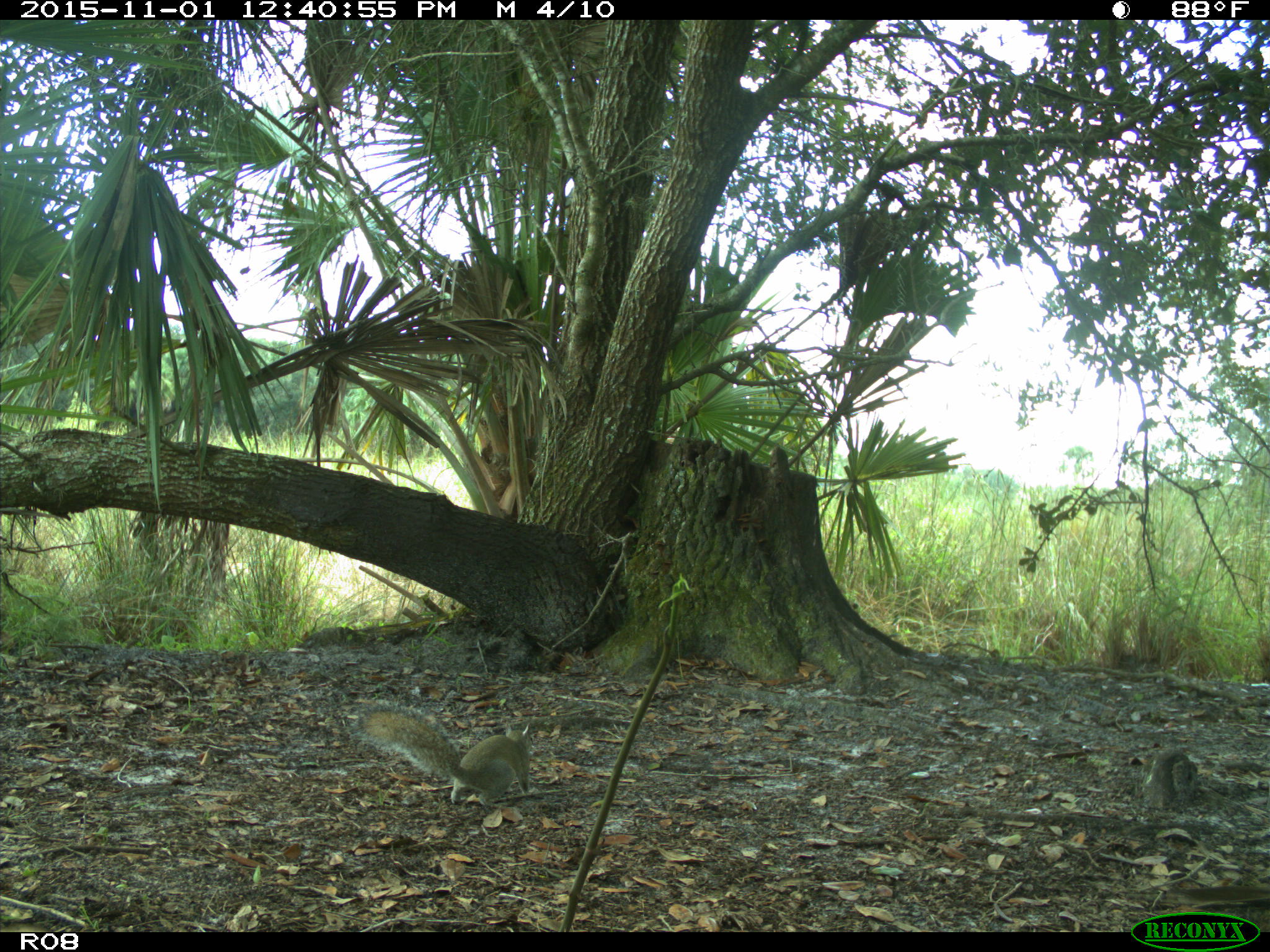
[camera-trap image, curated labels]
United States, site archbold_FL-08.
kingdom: Animalia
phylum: Chordata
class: Mammalia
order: Rodentia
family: Sciuridae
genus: Sciurus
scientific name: Sciurus carolinensis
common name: eastern gray squirrel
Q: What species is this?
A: Sciurus carolinensis (eastern gray squirrel).